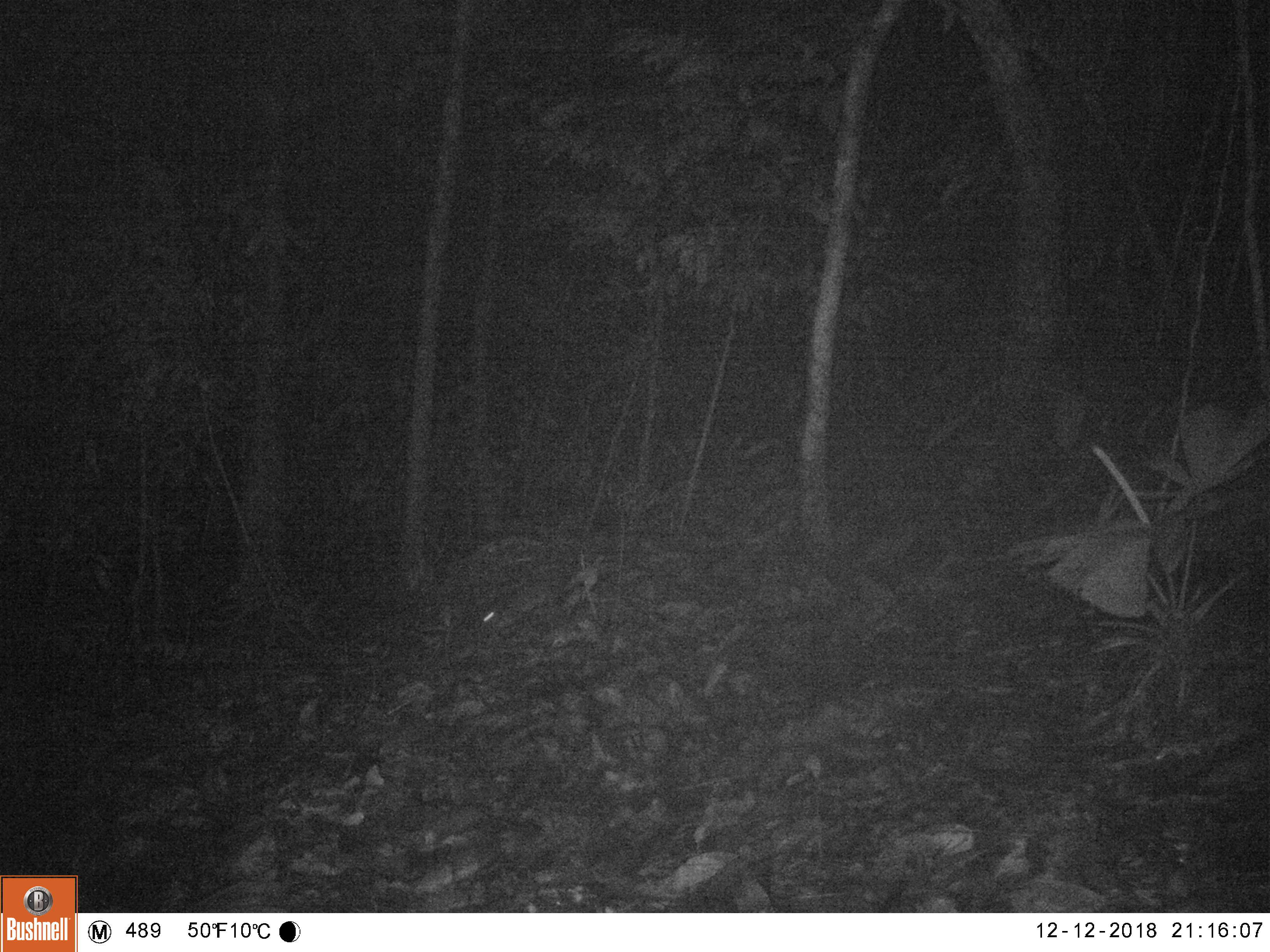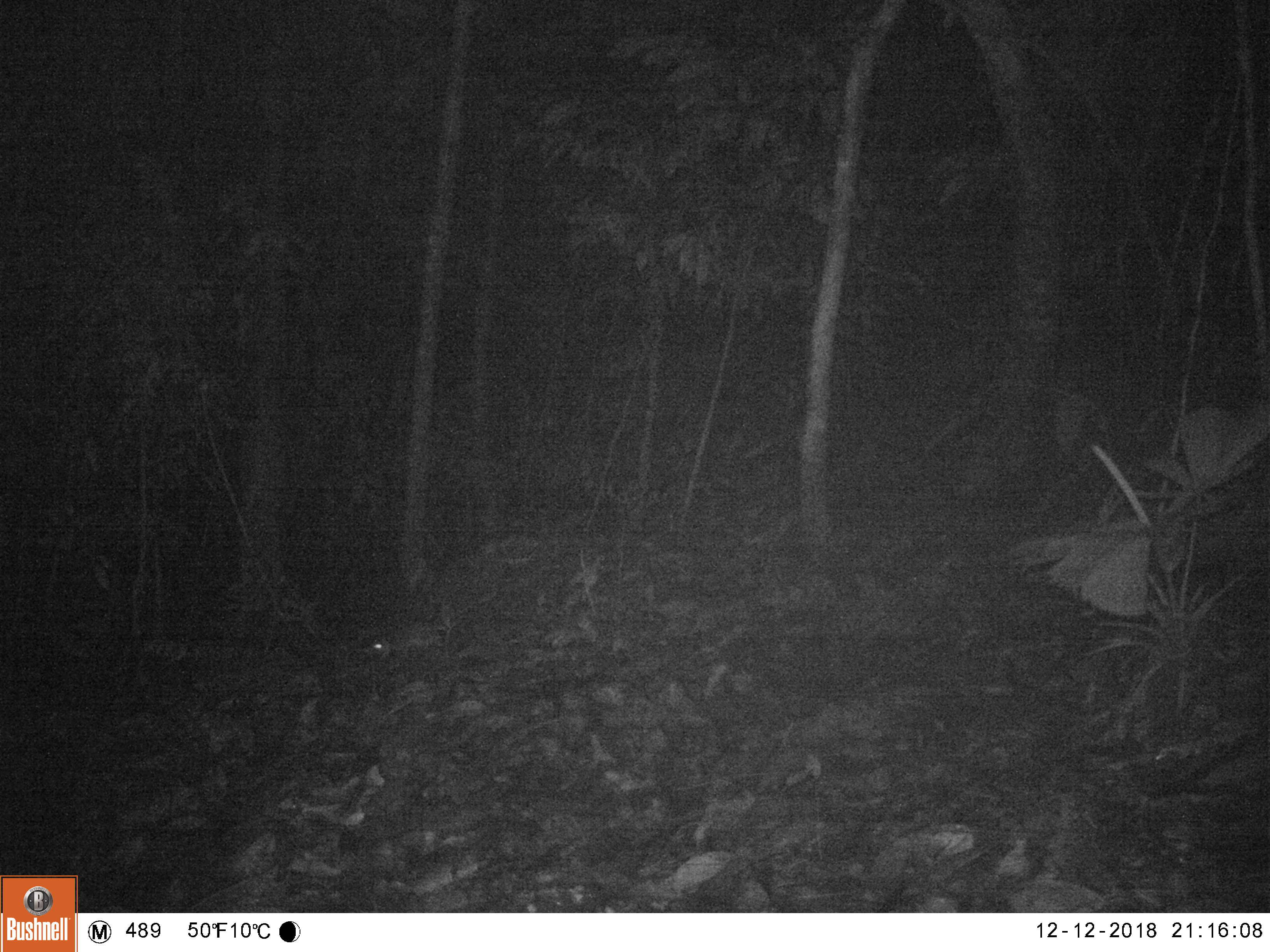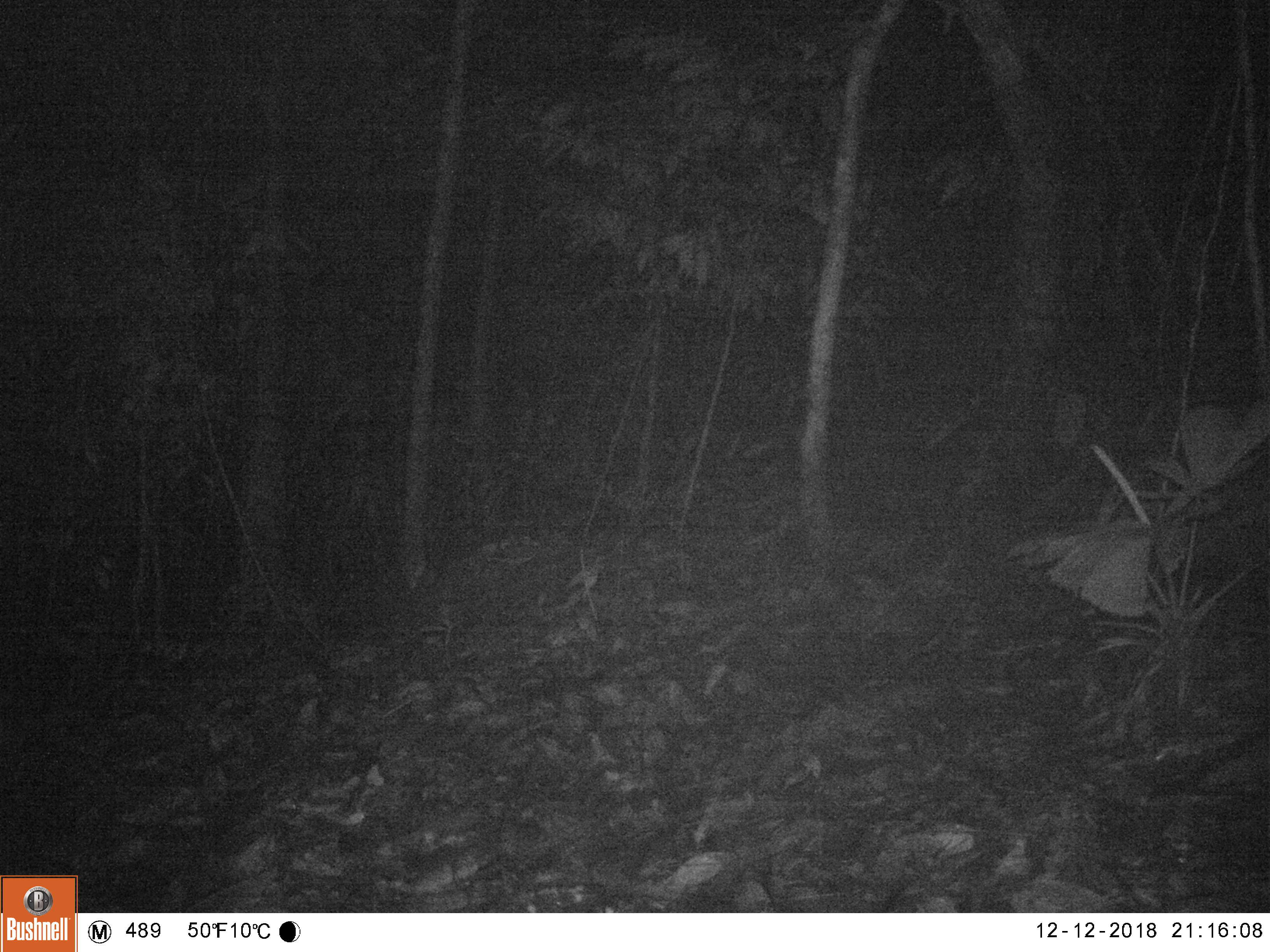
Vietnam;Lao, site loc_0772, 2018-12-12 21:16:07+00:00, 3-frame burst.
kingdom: Animalia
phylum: Chordata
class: Mammalia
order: Rodentia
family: Muridae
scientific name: Muridae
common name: old-world mice and rats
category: unidentified murid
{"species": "unidentified murid (old-world mice and rats) (Muridae)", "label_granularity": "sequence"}